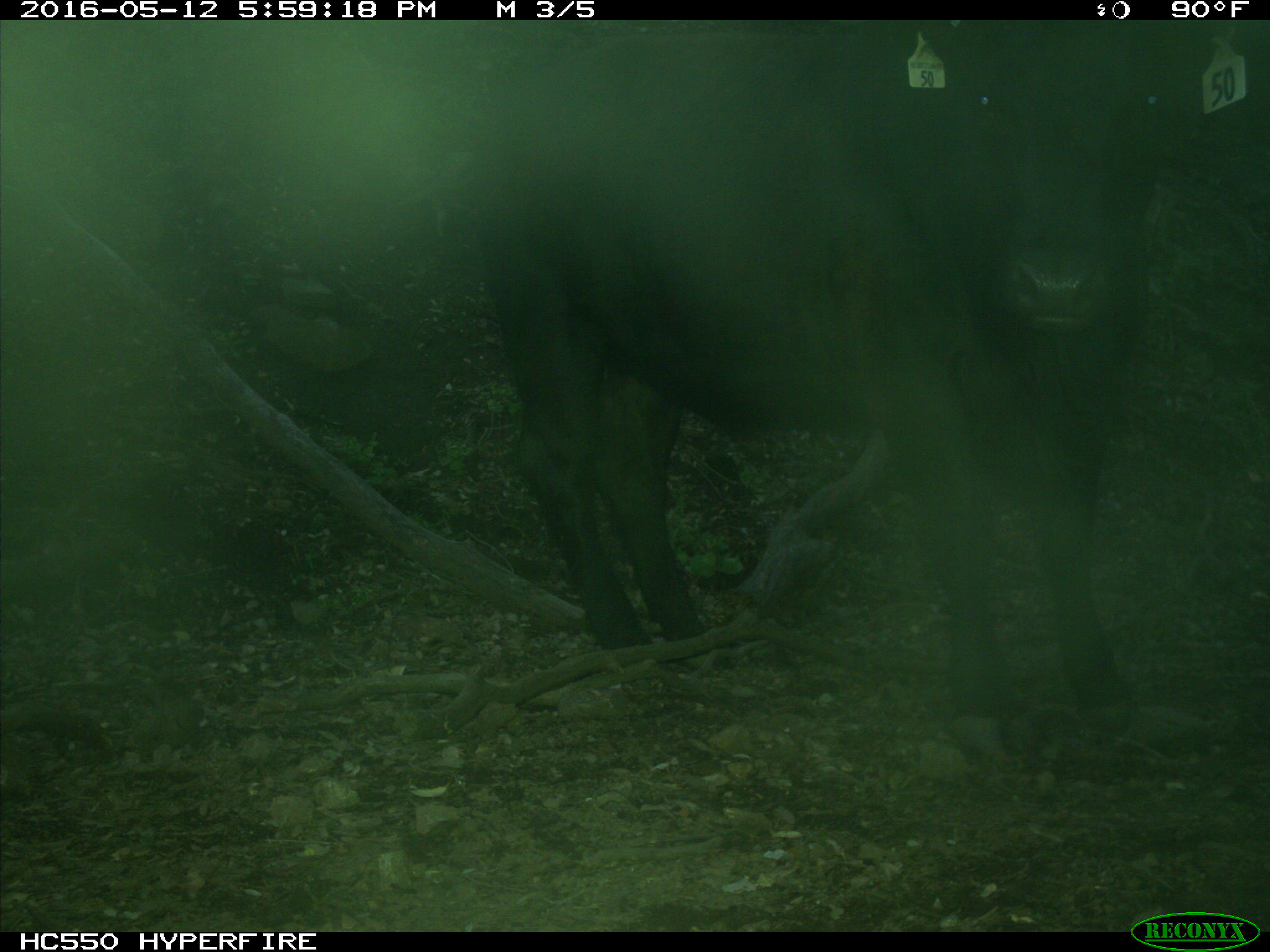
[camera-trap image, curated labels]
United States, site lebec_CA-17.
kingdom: Animalia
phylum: Chordata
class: Mammalia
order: Artiodactyla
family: Bovidae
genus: Bos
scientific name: Bos taurus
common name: domestic cow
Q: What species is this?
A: Bos taurus (domestic cow).